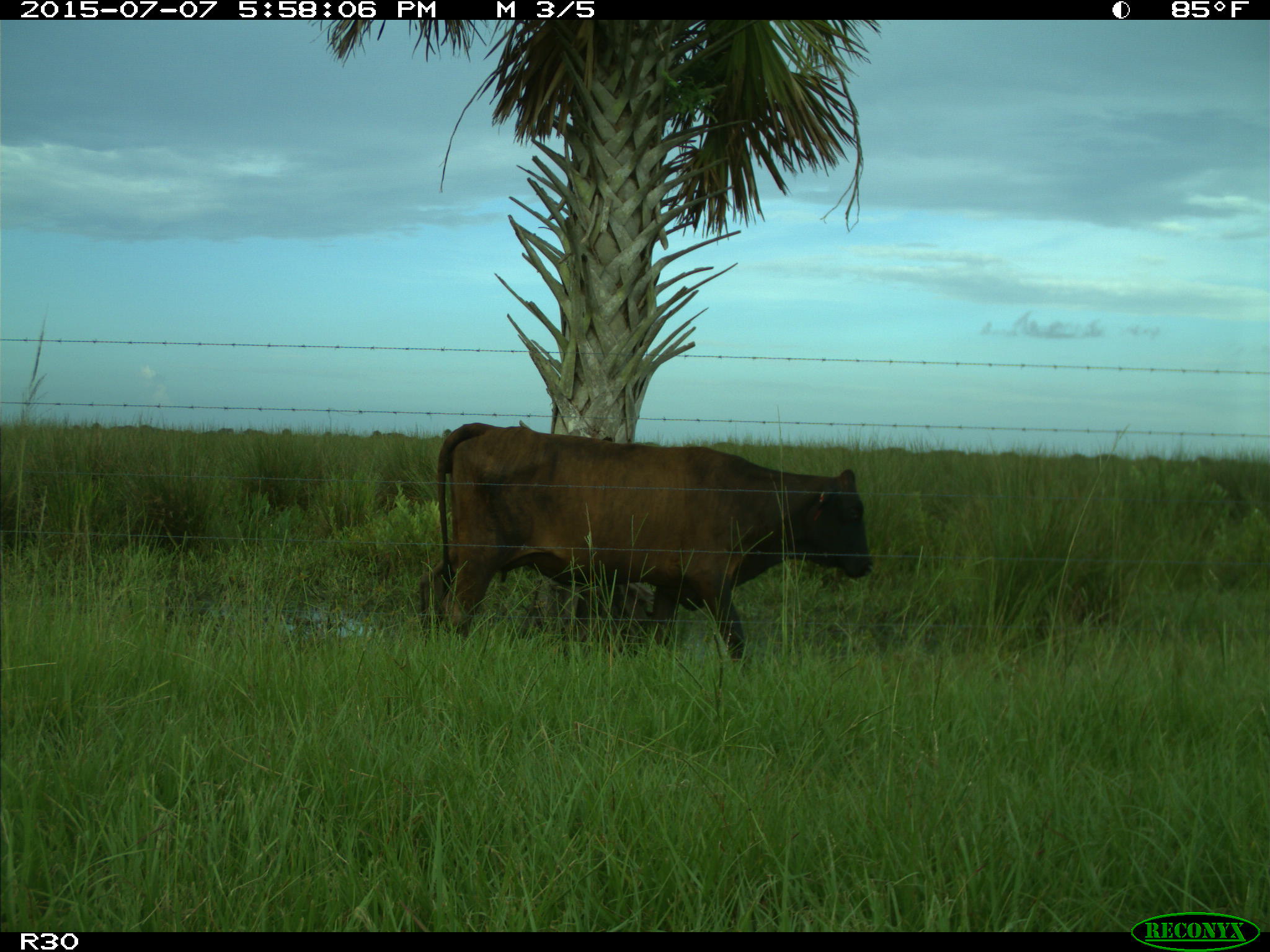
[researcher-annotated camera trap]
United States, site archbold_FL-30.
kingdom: Animalia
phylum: Chordata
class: Mammalia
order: Artiodactyla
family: Bovidae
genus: Bos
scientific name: Bos taurus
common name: domestic cow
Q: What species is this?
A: Bos taurus (domestic cow).